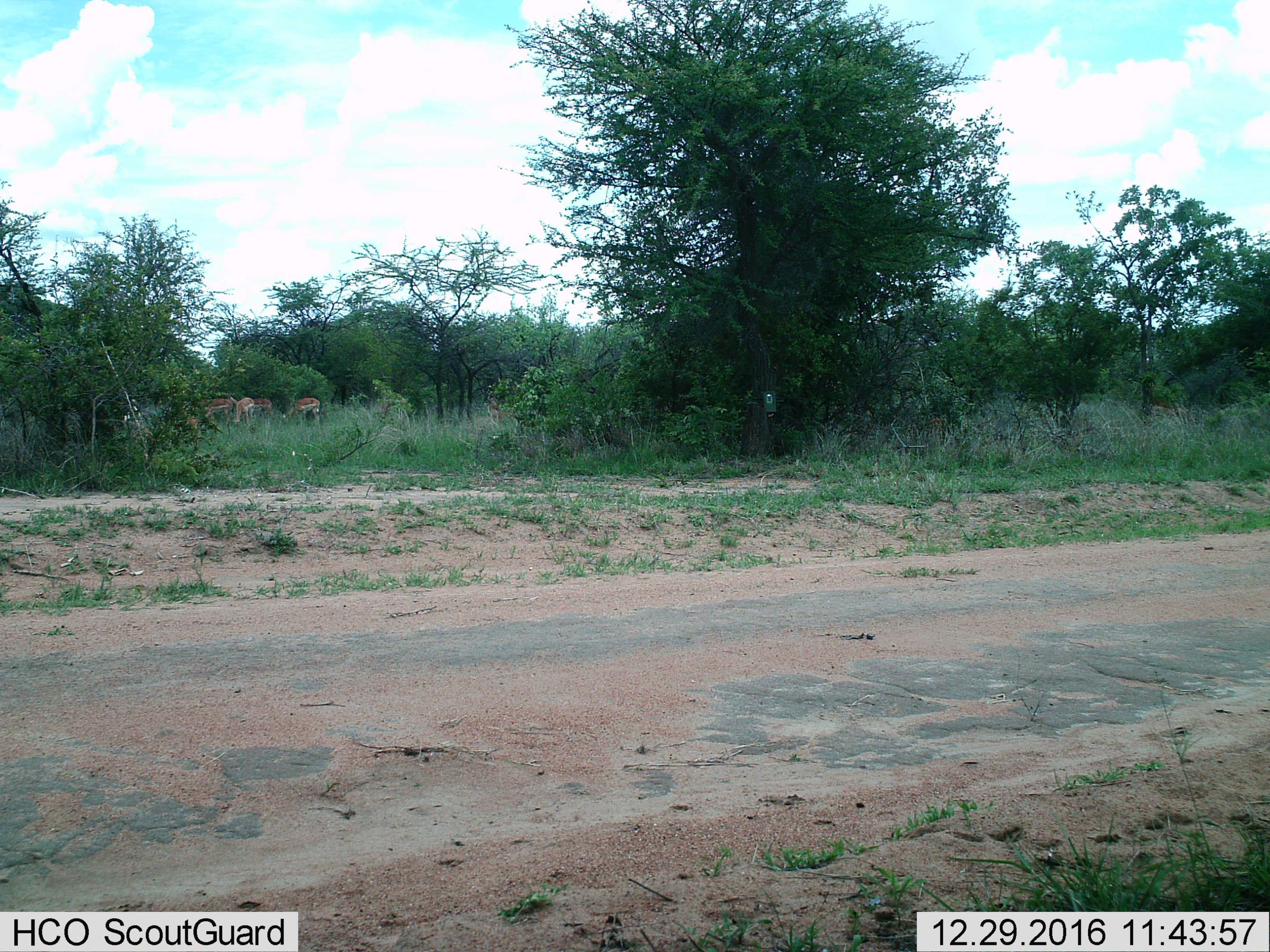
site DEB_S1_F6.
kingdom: Animalia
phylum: Chordata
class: Mammalia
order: Artiodactyla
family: Bovidae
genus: Aepyceros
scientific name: Aepyceros melampus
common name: impala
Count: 5.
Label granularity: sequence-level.